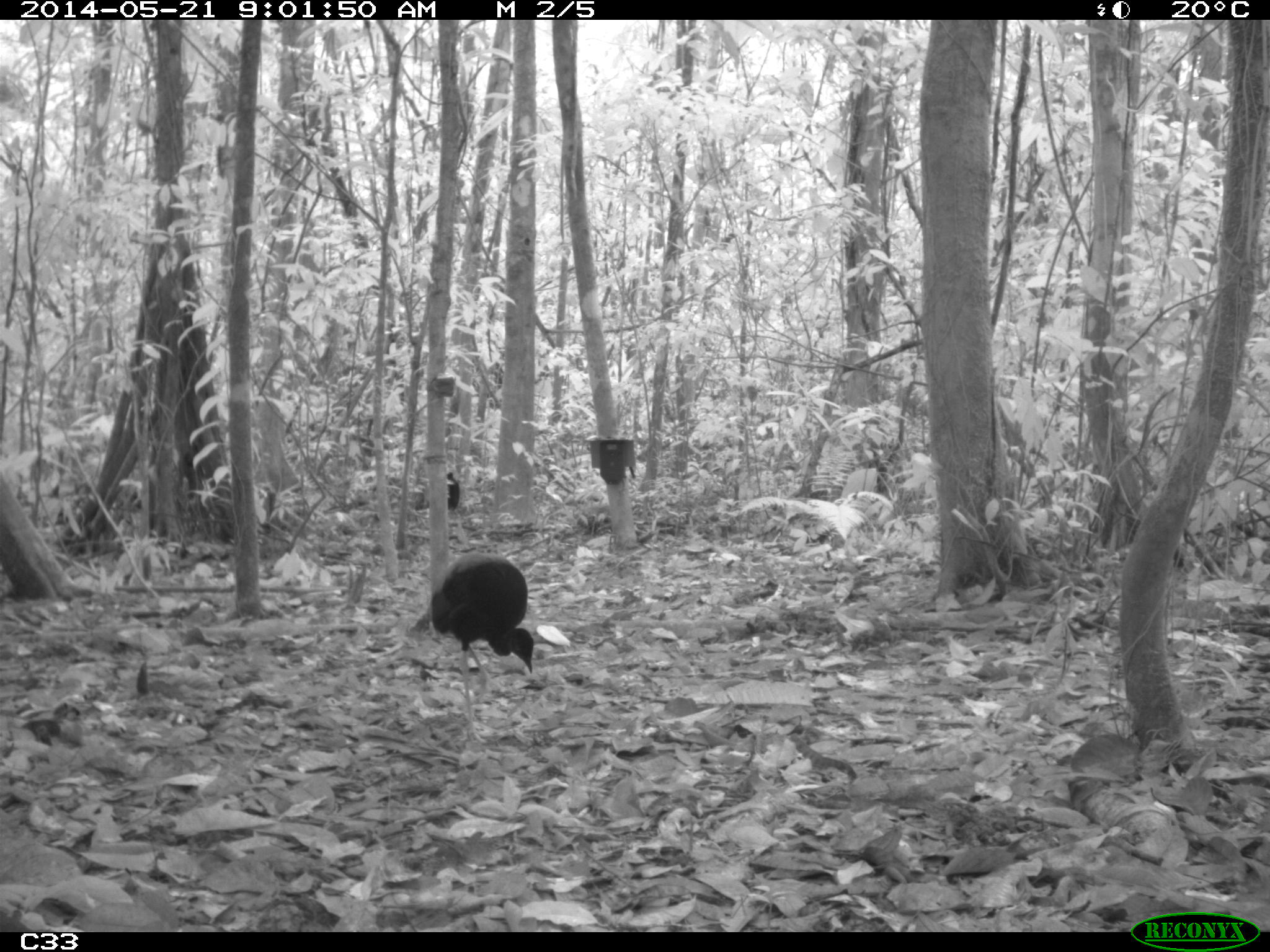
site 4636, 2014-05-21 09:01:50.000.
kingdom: Animalia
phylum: Chordata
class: Aves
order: Gruiformes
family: Psophiidae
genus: Psophia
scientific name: Psophia crepitans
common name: gray-winged trumpeter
Psophia crepitans (gray-winged trumpeter), count 2, age adult.